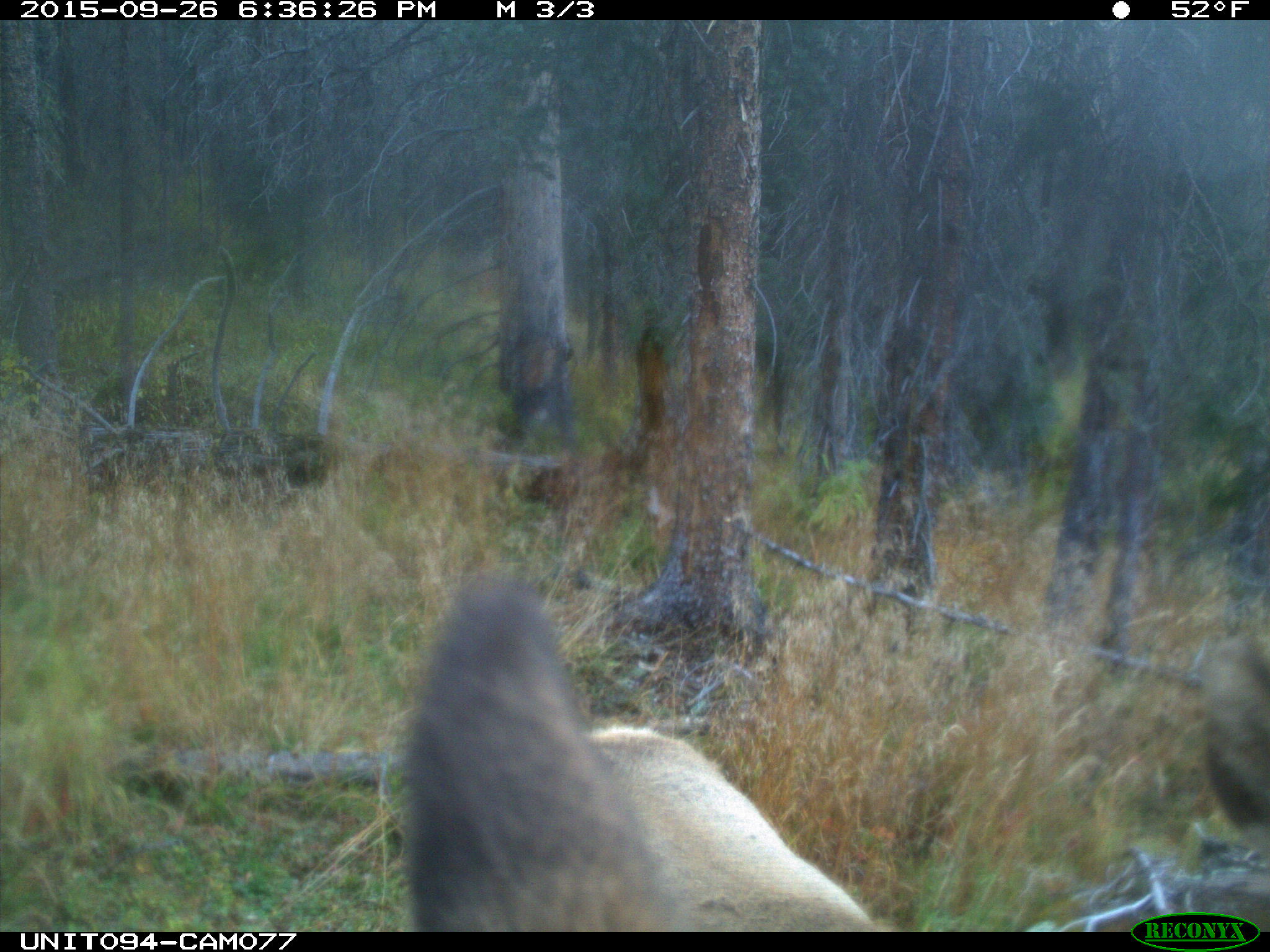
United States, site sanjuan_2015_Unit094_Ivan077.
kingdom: Animalia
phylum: Chordata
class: Mammalia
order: Artiodactyla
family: Cervidae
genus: Cervus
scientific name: Cervus elaphus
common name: red deer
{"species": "Cervus elaphus (red deer)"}